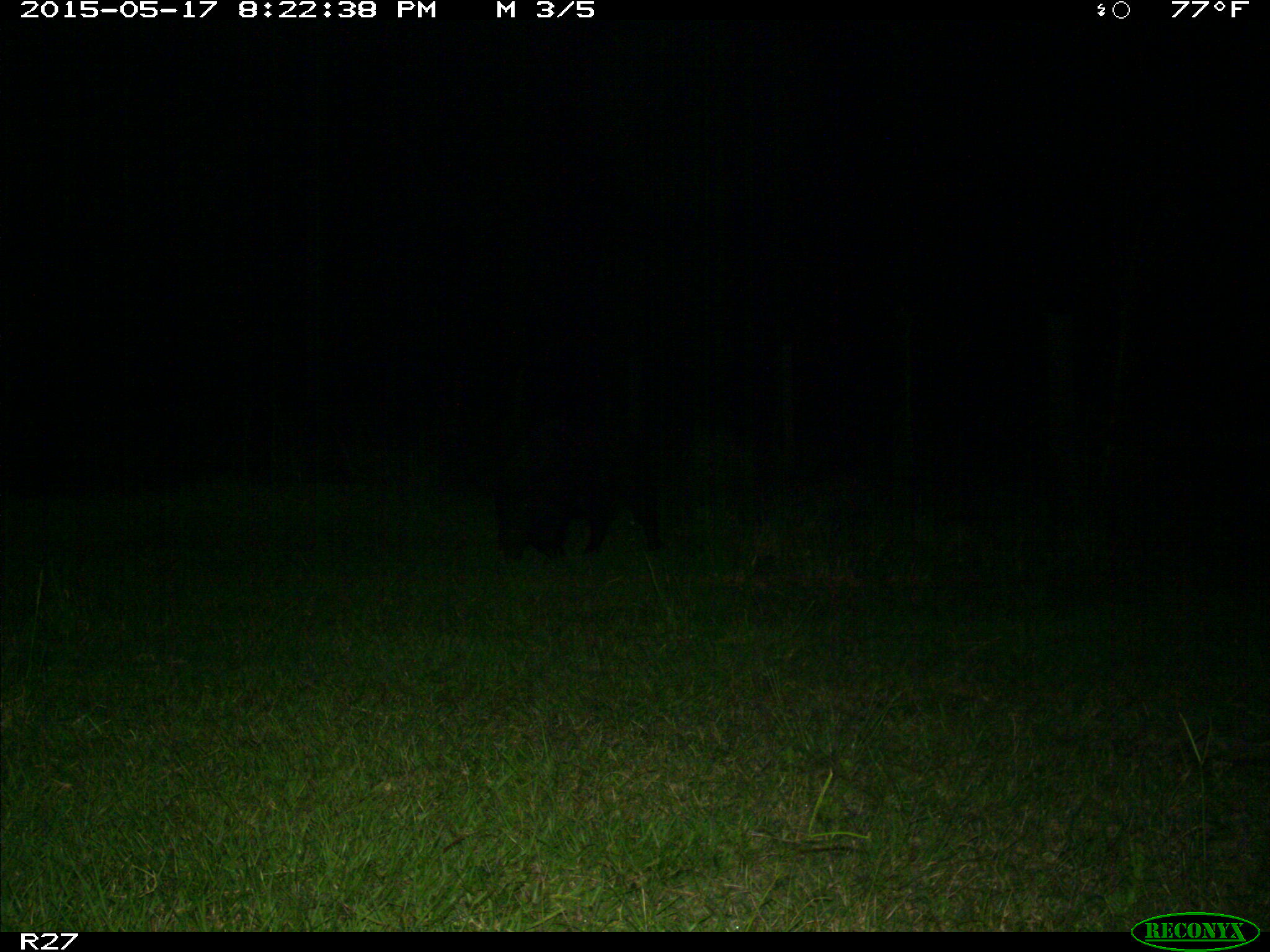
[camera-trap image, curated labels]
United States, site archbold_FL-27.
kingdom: Animalia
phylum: Chordata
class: Mammalia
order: Artiodactyla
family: Suidae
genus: Sus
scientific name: Sus scrofa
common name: wild boar